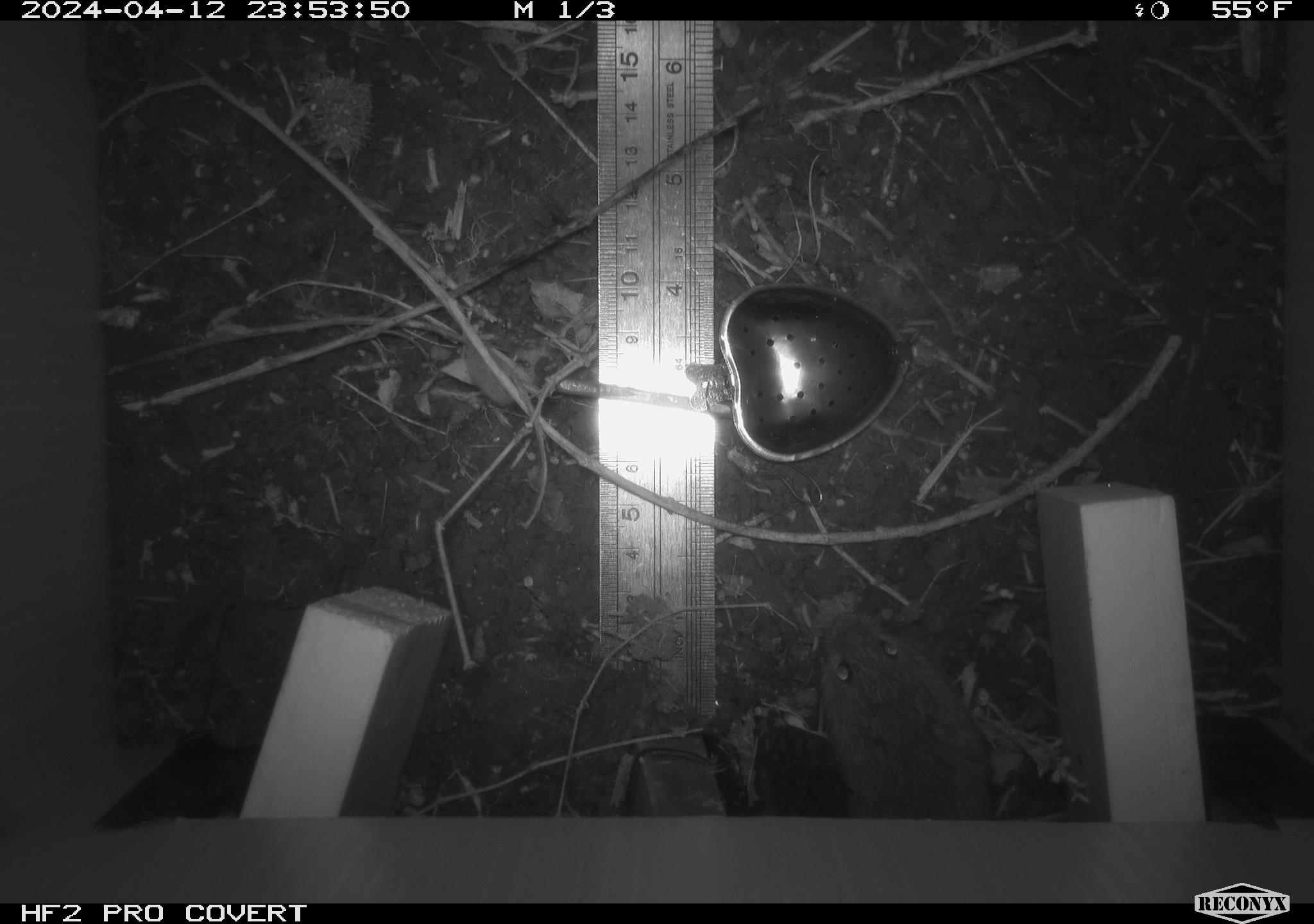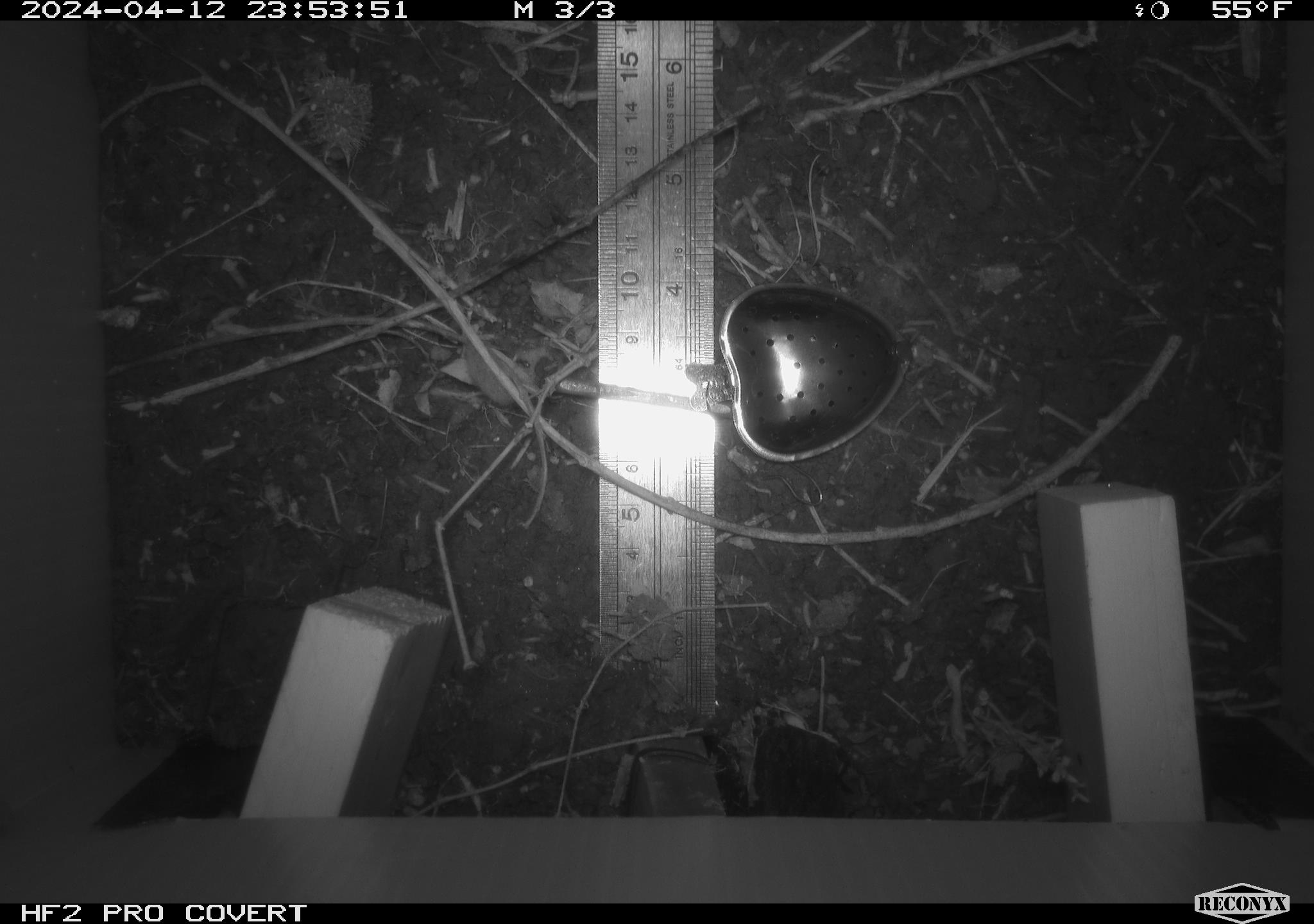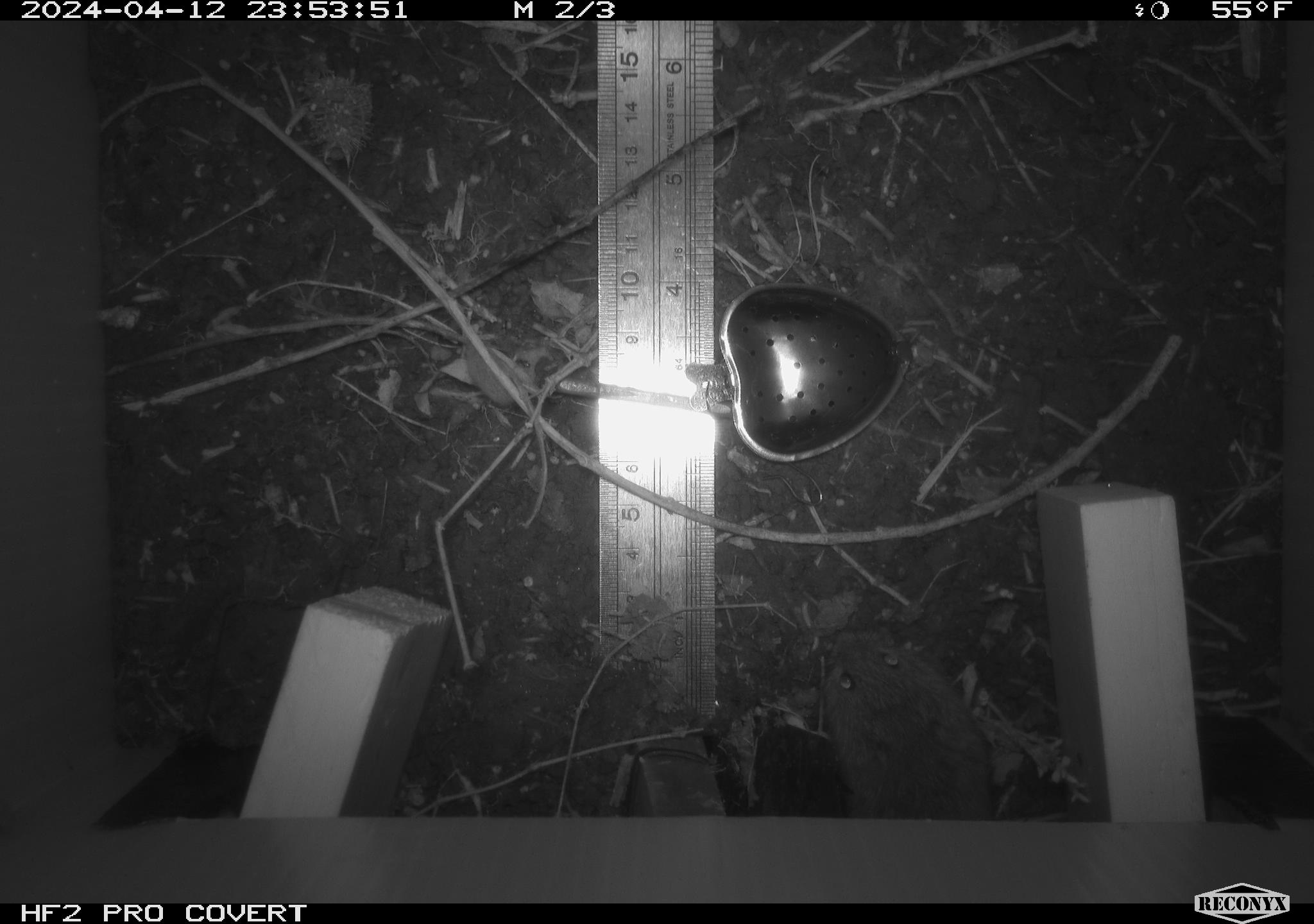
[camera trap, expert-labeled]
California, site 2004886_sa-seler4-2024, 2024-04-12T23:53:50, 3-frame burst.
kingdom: Animalia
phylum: Chordata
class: Mammalia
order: Rodentia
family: Cricetidae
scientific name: Arvicolinae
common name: voles, lemmings, and muskrats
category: arvicolinae subfamily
Arvicolinae subfamily (voles, lemmings, and muskrats) (Arvicolinae).